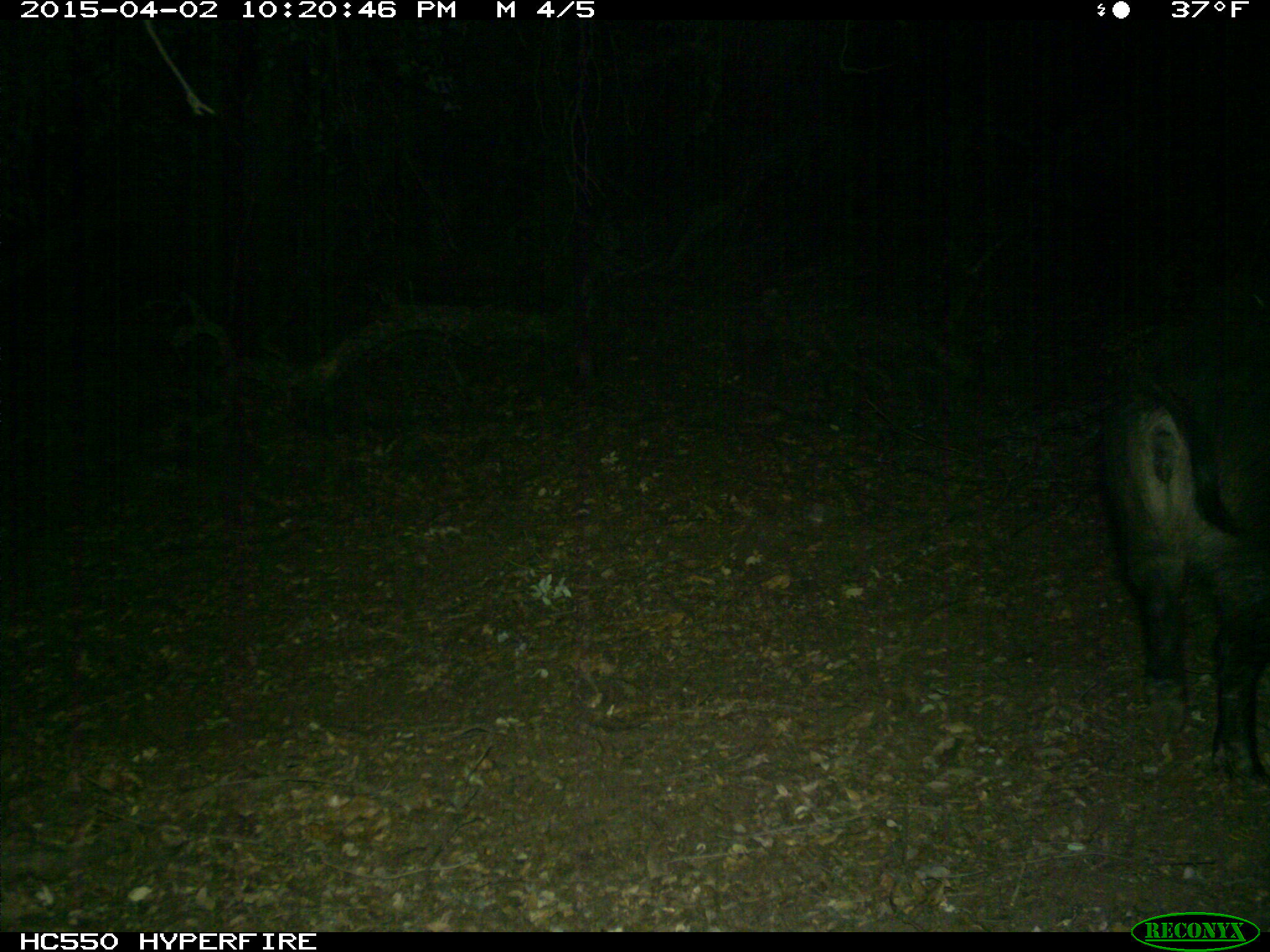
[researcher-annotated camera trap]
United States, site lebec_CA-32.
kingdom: Animalia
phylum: Chordata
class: Mammalia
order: Artiodactyla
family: Suidae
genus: Sus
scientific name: Sus scrofa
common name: wild boar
Sus scrofa (wild boar).